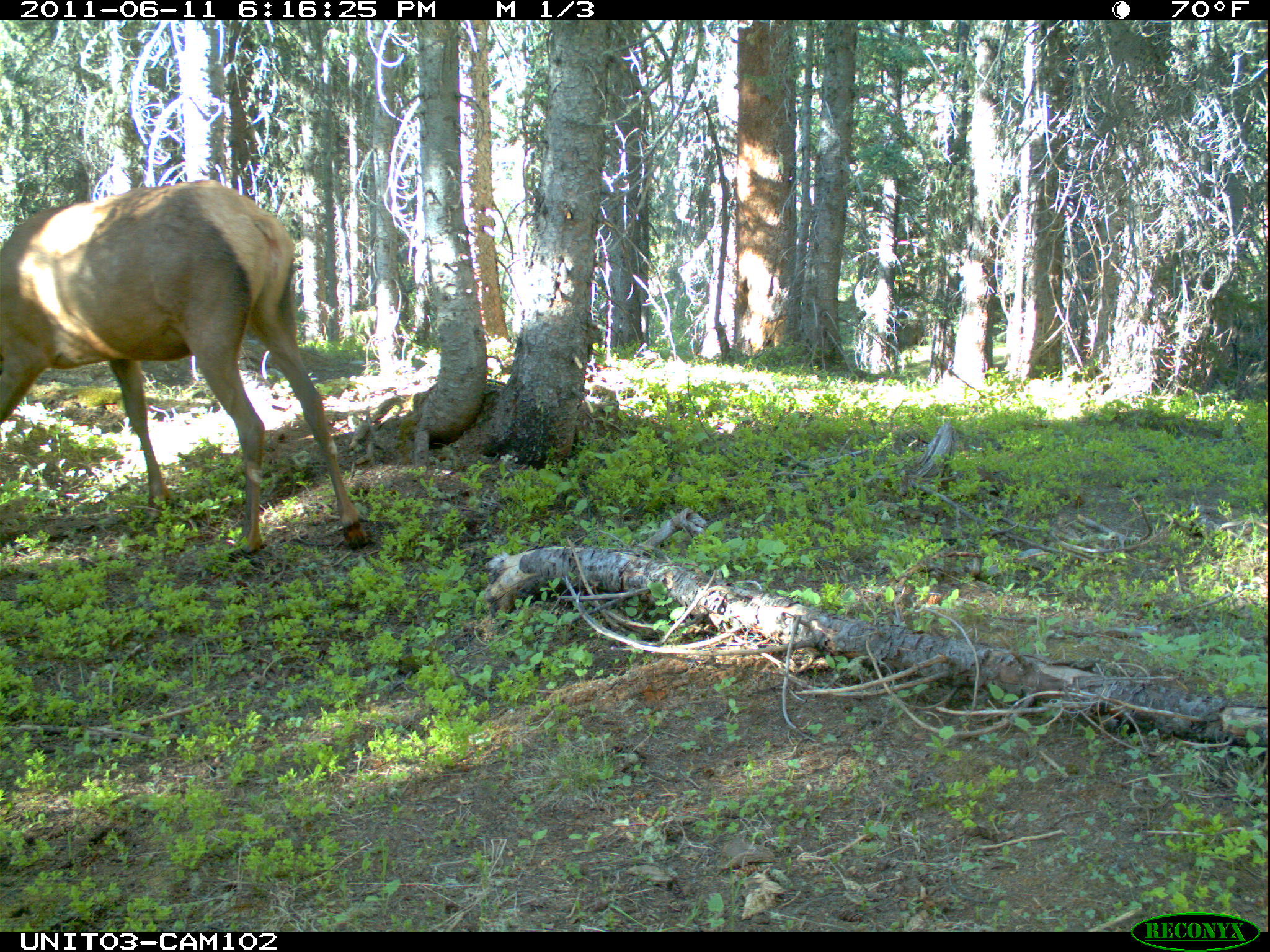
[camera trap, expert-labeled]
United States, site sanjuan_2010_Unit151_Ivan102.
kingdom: Animalia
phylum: Chordata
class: Mammalia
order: Artiodactyla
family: Cervidae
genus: Cervus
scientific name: Cervus elaphus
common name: red deer